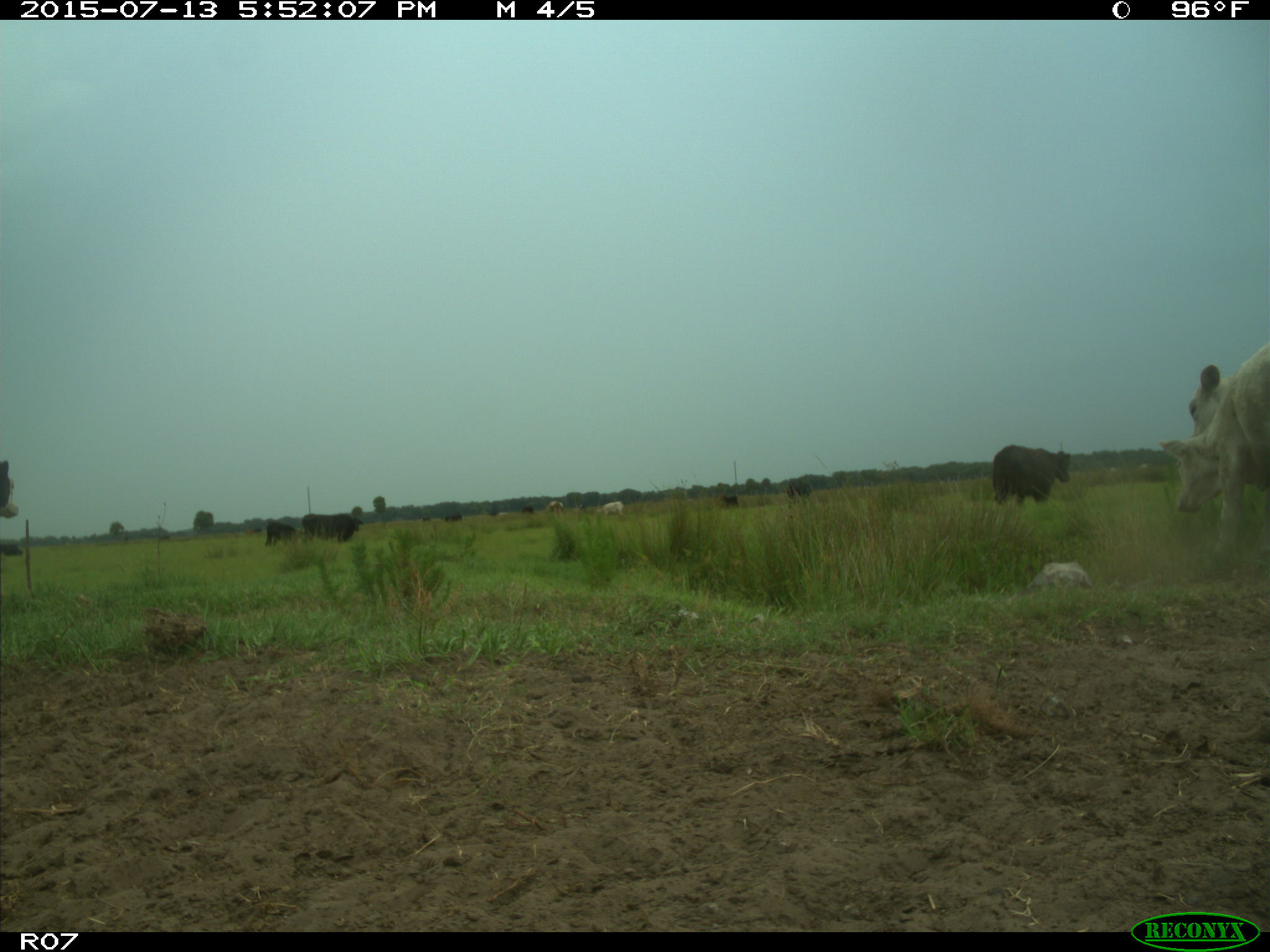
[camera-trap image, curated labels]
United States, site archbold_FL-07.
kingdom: Animalia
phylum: Chordata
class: Mammalia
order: Artiodactyla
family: Bovidae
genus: Bos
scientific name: Bos taurus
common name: domestic cow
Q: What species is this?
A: Bos taurus (domestic cow).